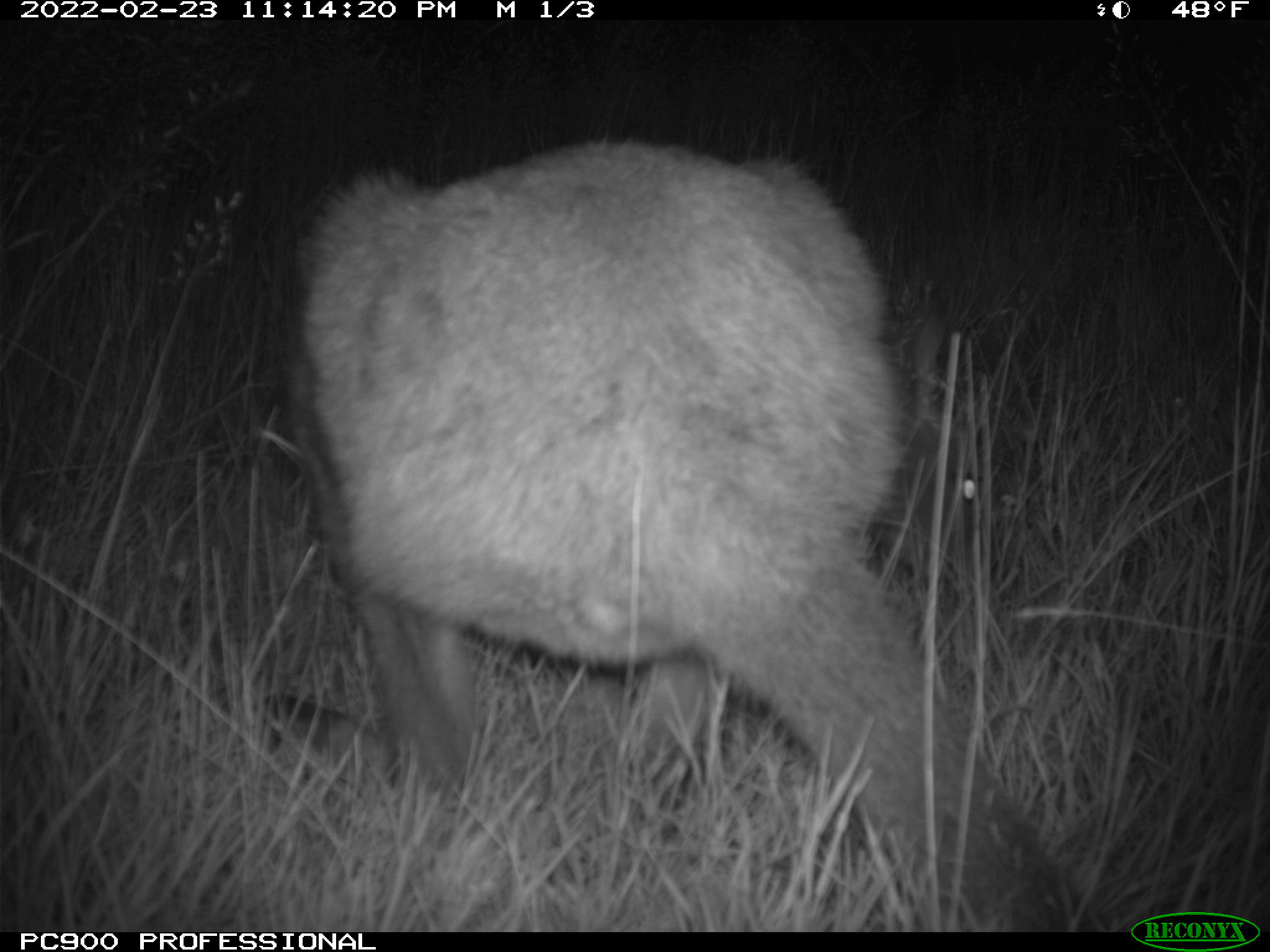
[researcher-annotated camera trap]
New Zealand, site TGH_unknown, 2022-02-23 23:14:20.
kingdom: Animalia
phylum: Chordata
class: Mammalia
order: Diprotodontia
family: Macropodidae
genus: Notamacropus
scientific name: Notamacropus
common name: wallaby